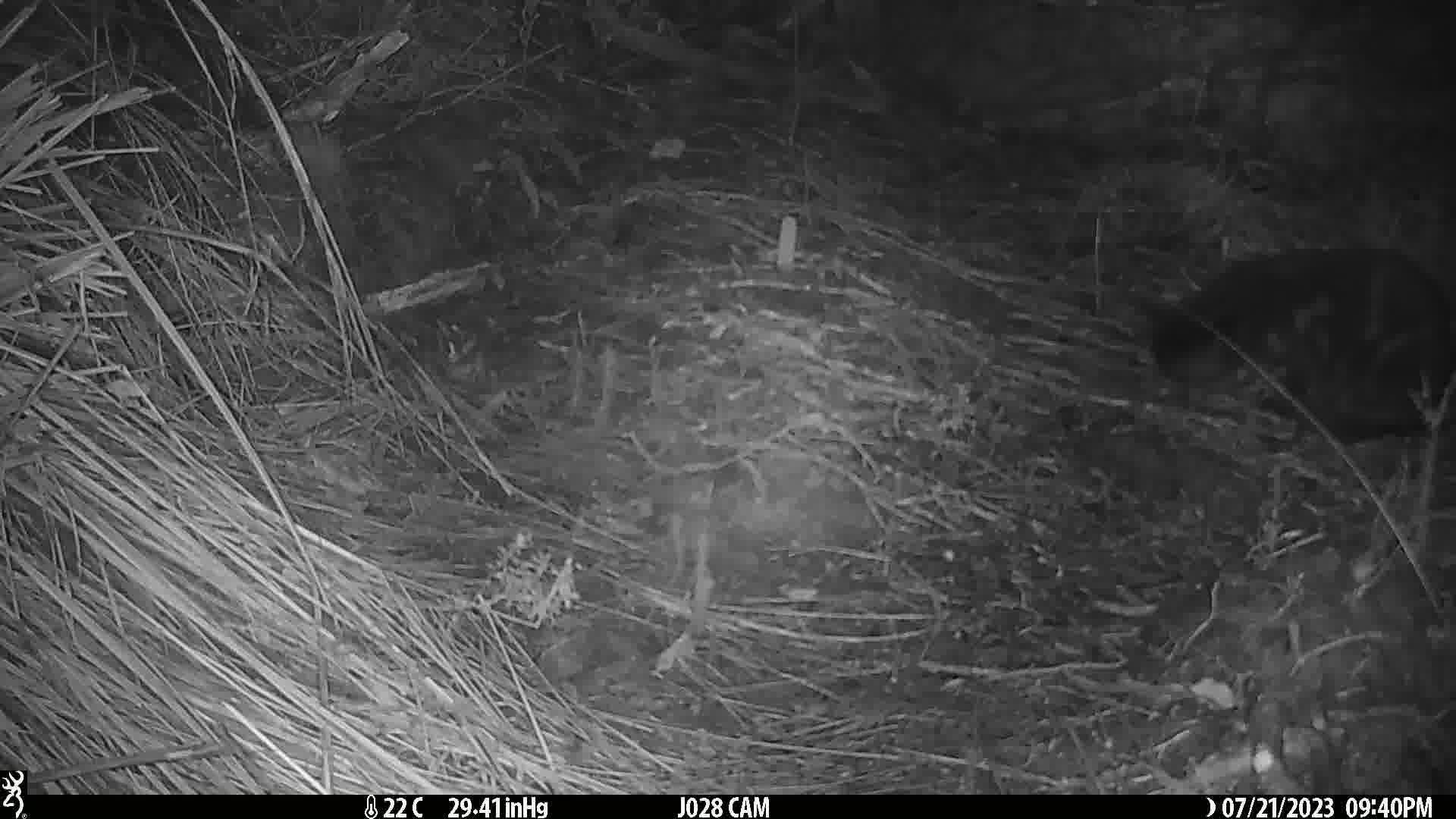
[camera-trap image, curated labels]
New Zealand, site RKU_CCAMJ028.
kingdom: Animalia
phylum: Chordata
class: Mammalia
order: Carnivora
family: Felidae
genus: Felis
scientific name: Felis catus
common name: domestic cat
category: cat